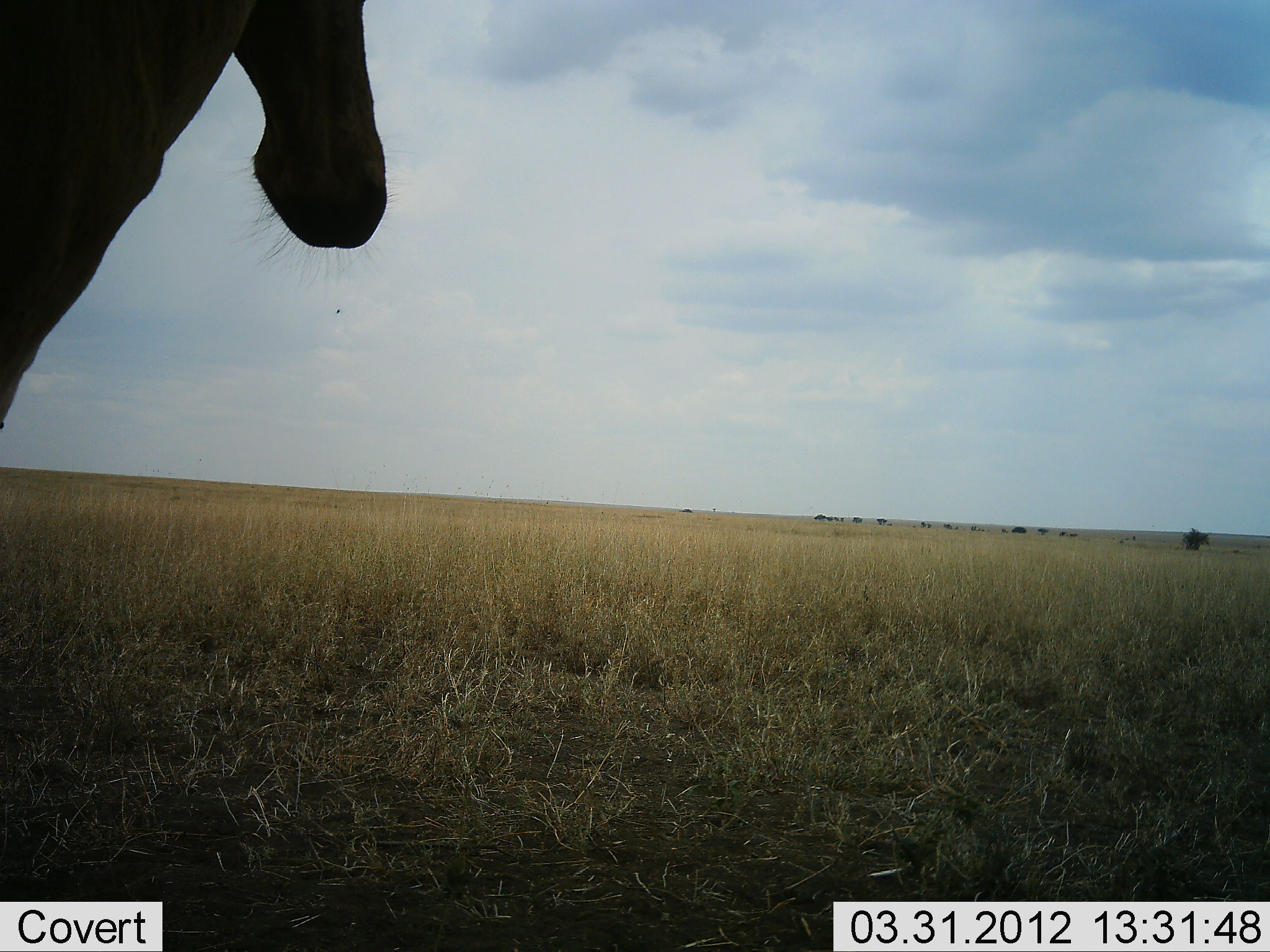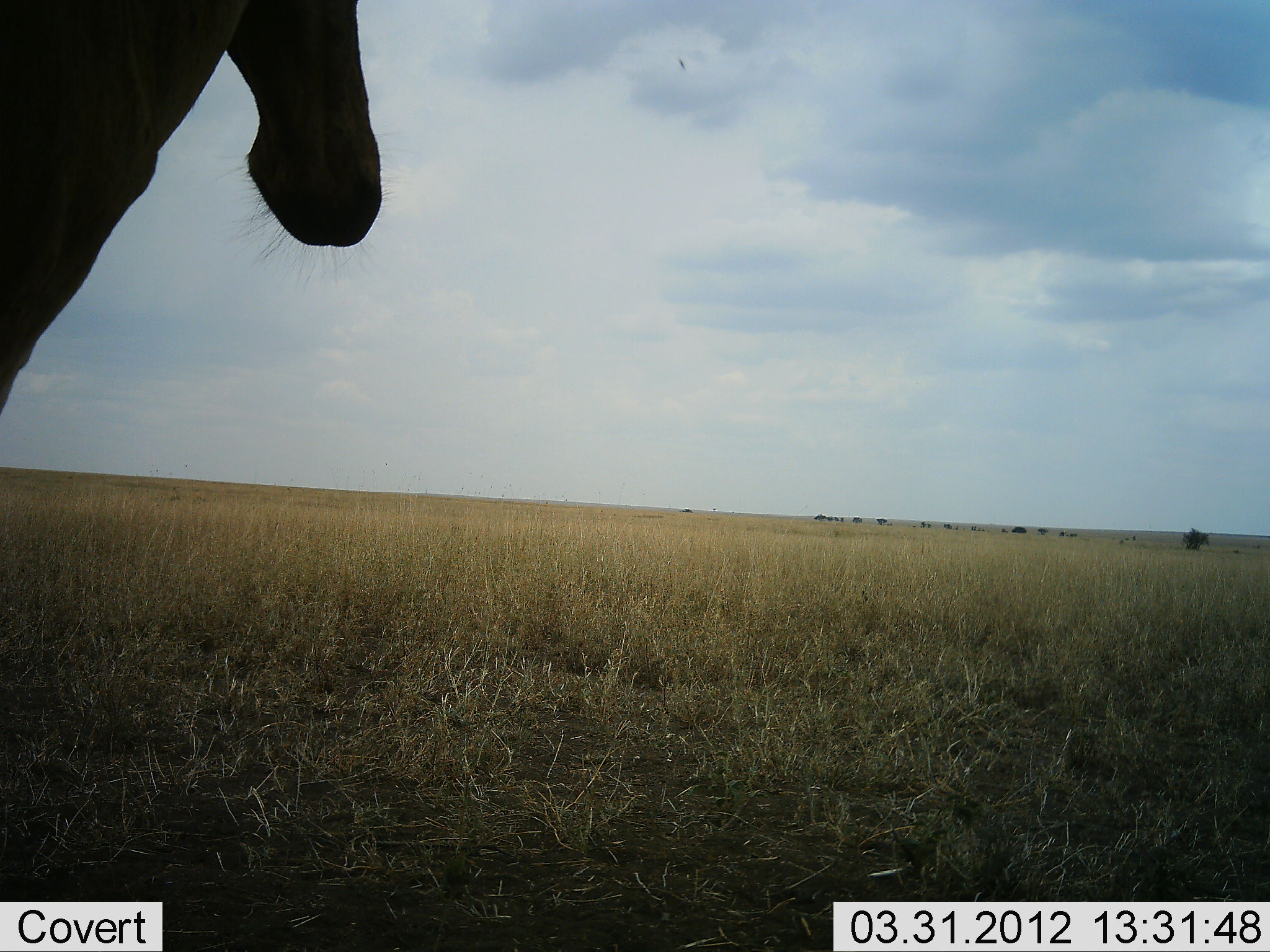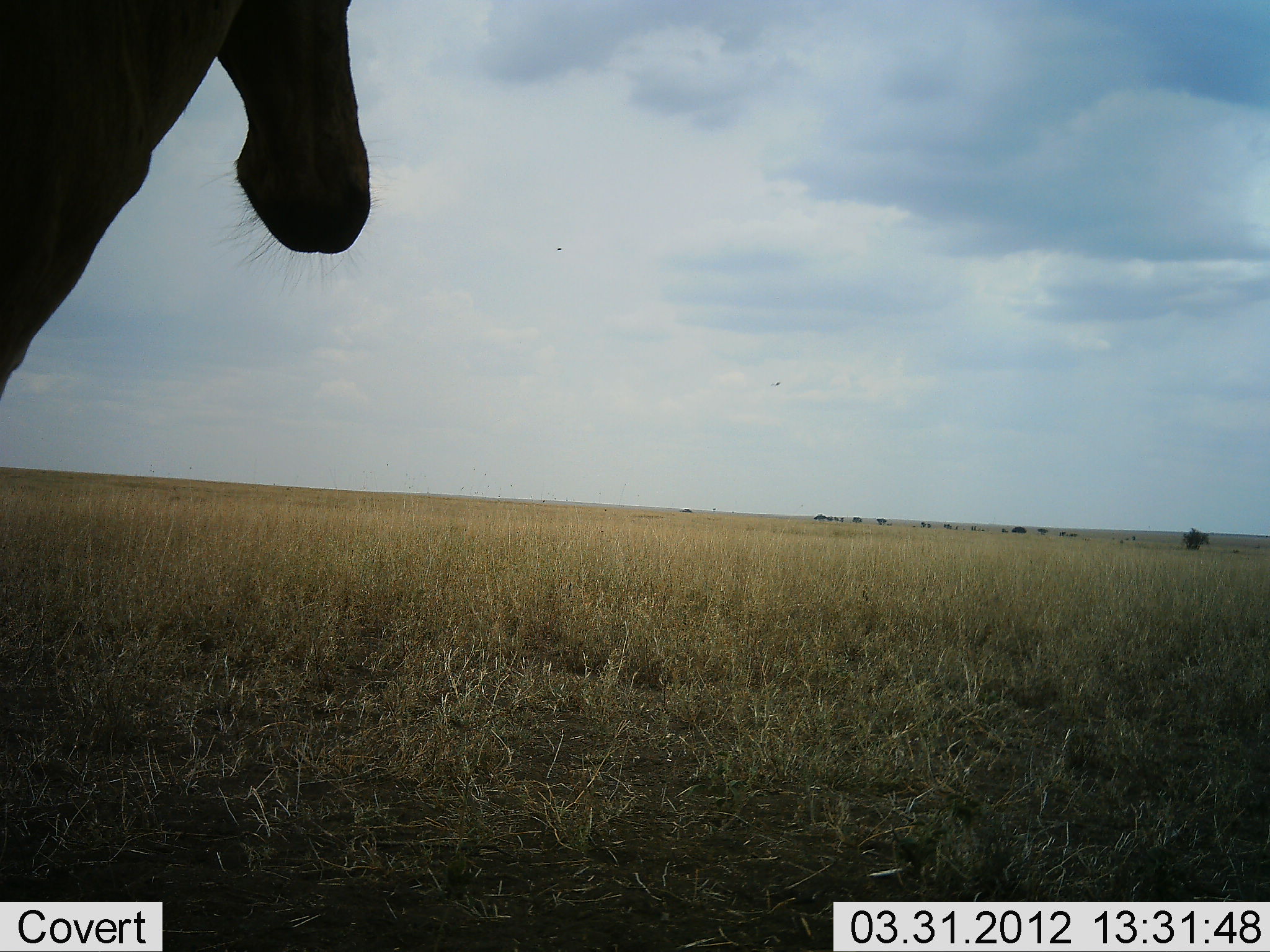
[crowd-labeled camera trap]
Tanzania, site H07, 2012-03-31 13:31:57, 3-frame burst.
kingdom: Animalia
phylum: Chordata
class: Mammalia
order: Artiodactyla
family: Bovidae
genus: Alcelaphus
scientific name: Alcelaphus buselaphus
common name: hartebeest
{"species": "hartebeest (Alcelaphus buselaphus)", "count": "1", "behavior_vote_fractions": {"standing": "100%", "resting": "0%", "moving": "0%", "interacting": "0%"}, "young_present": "0%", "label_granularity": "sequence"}